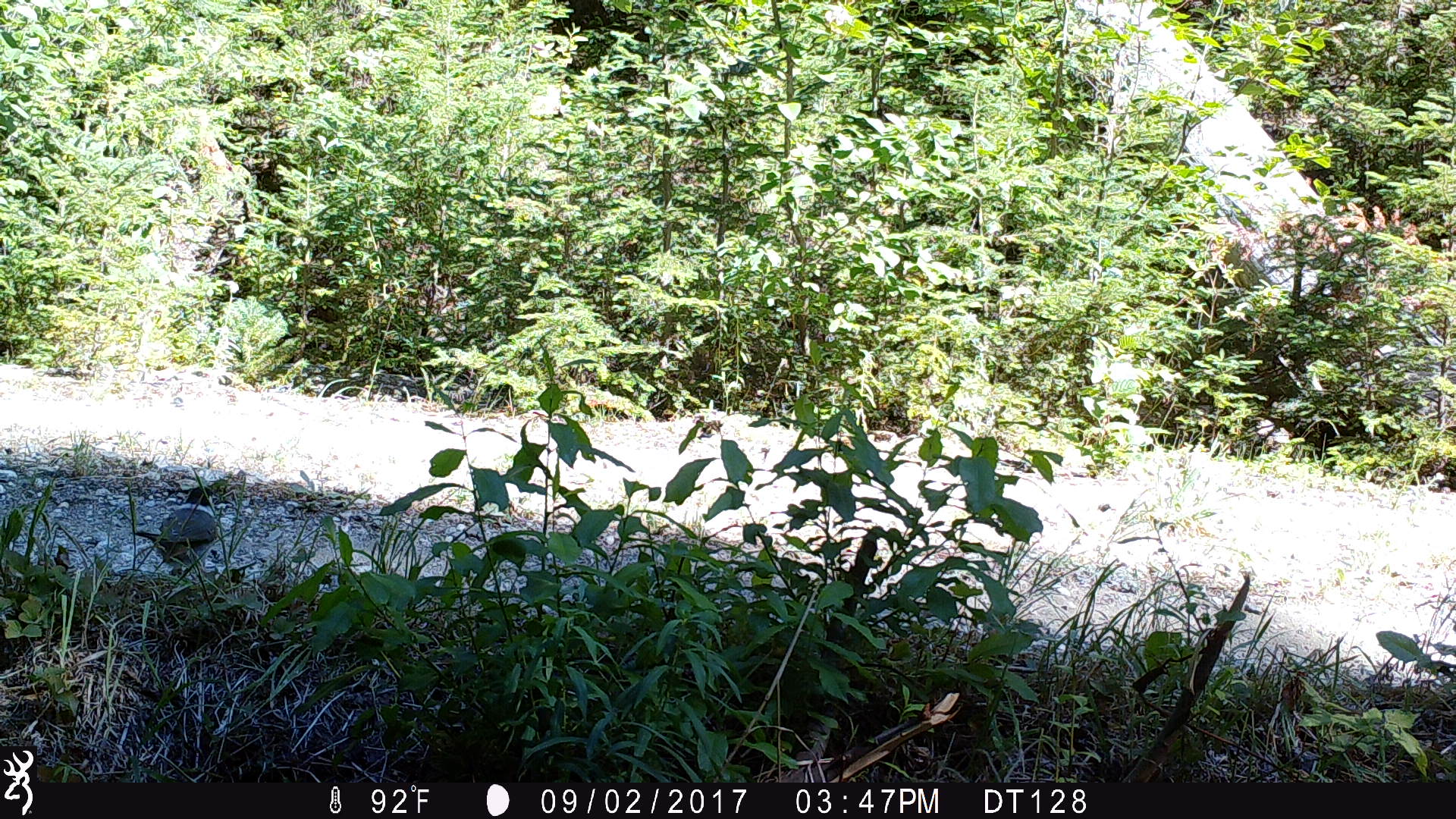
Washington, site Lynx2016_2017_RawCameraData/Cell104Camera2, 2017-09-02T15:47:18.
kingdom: Animalia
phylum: Chordata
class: Aves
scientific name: Aves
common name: birds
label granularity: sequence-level